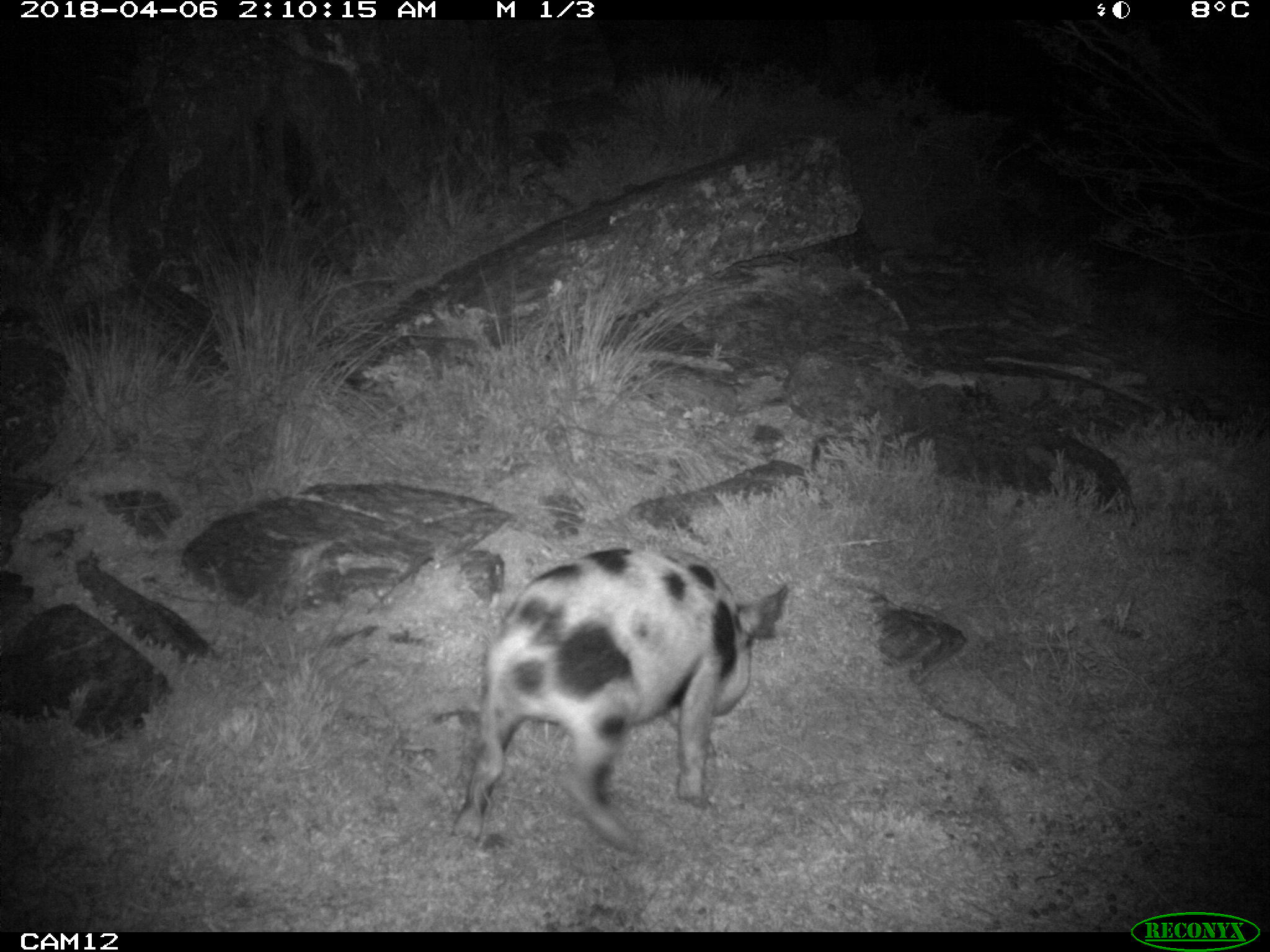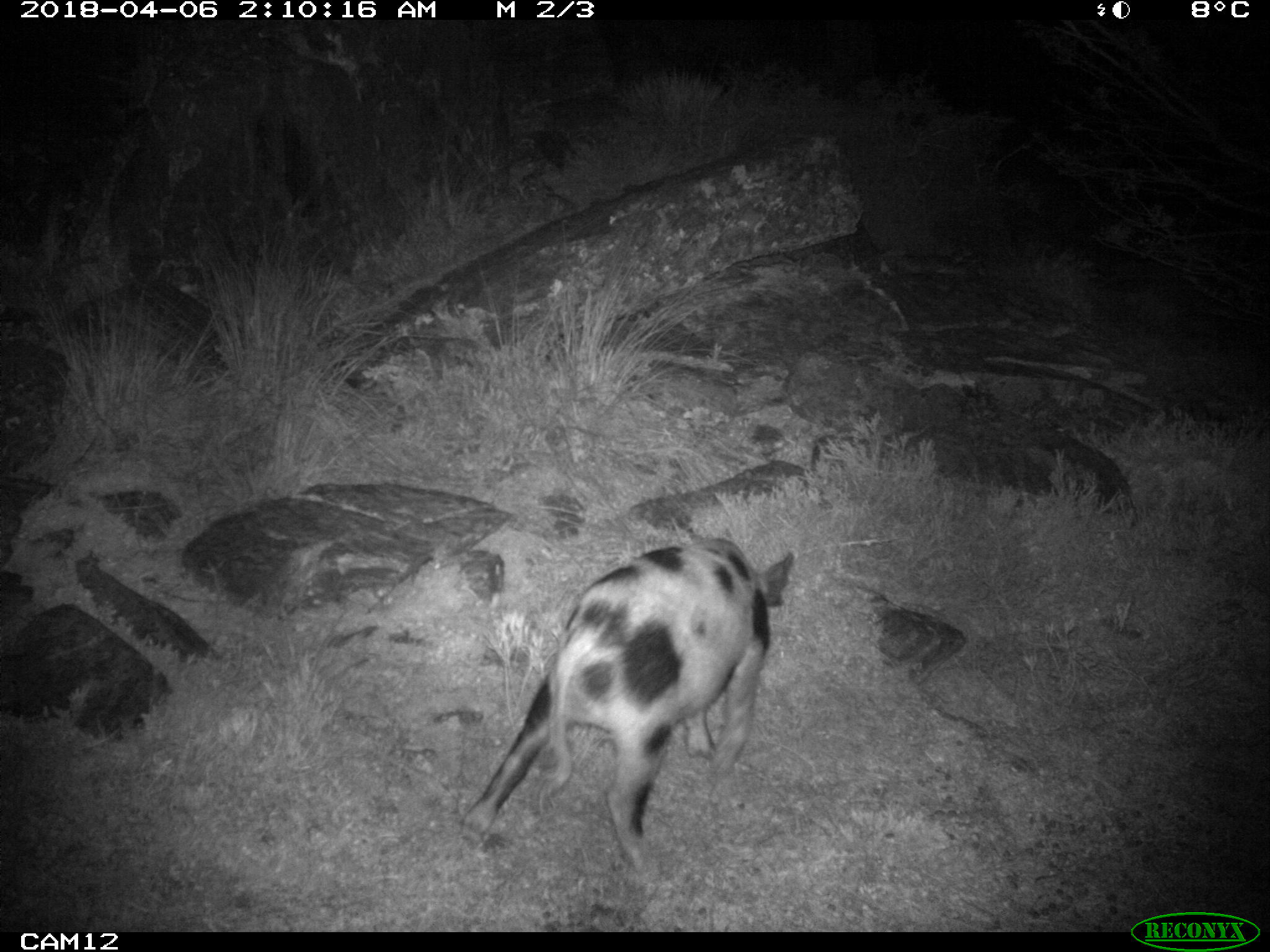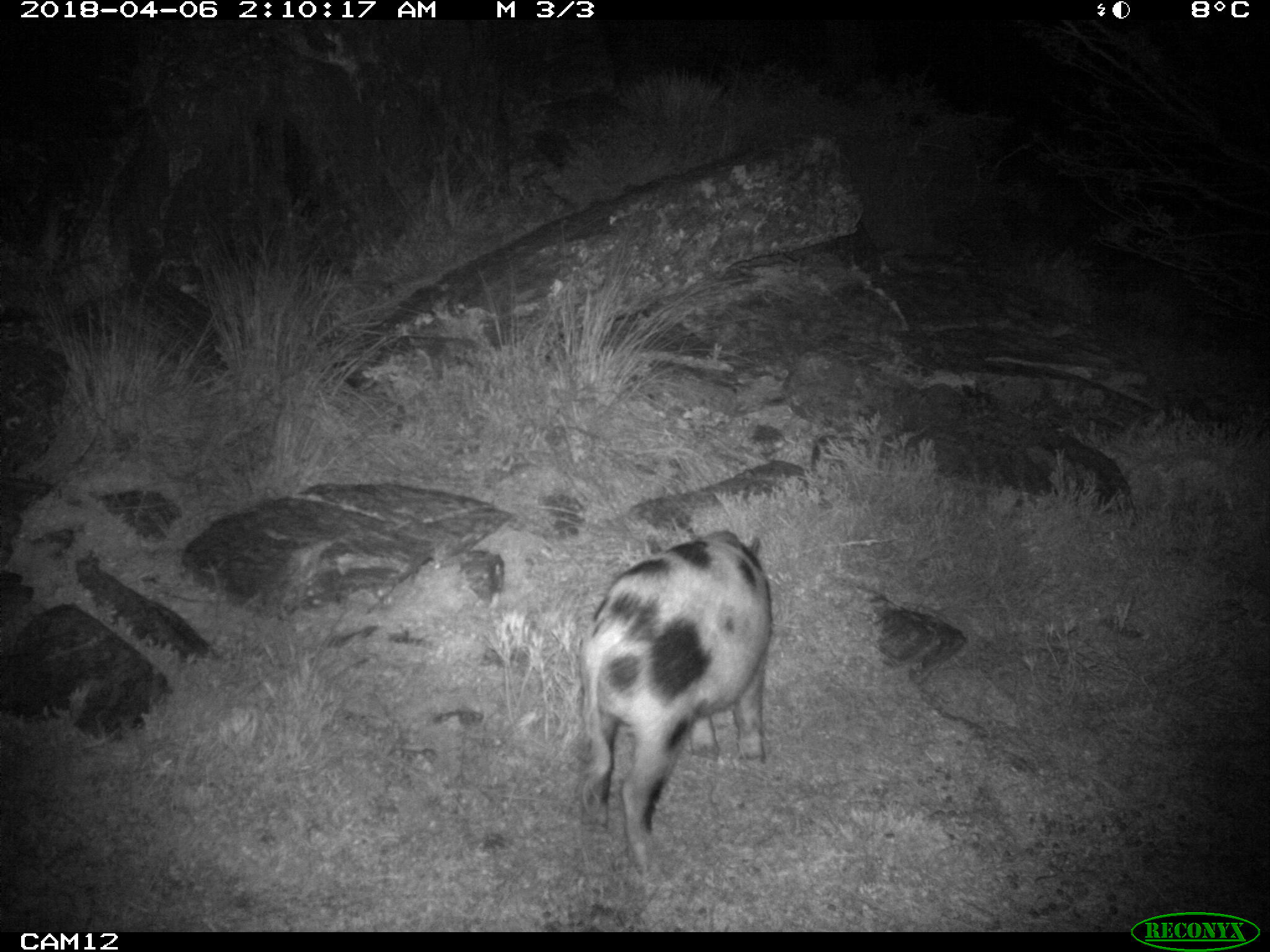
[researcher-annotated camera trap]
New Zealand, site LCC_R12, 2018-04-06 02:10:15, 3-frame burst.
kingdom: Animalia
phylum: Chordata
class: Mammalia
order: Artiodactyla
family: Suidae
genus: Sus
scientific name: Sus scrofa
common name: pig